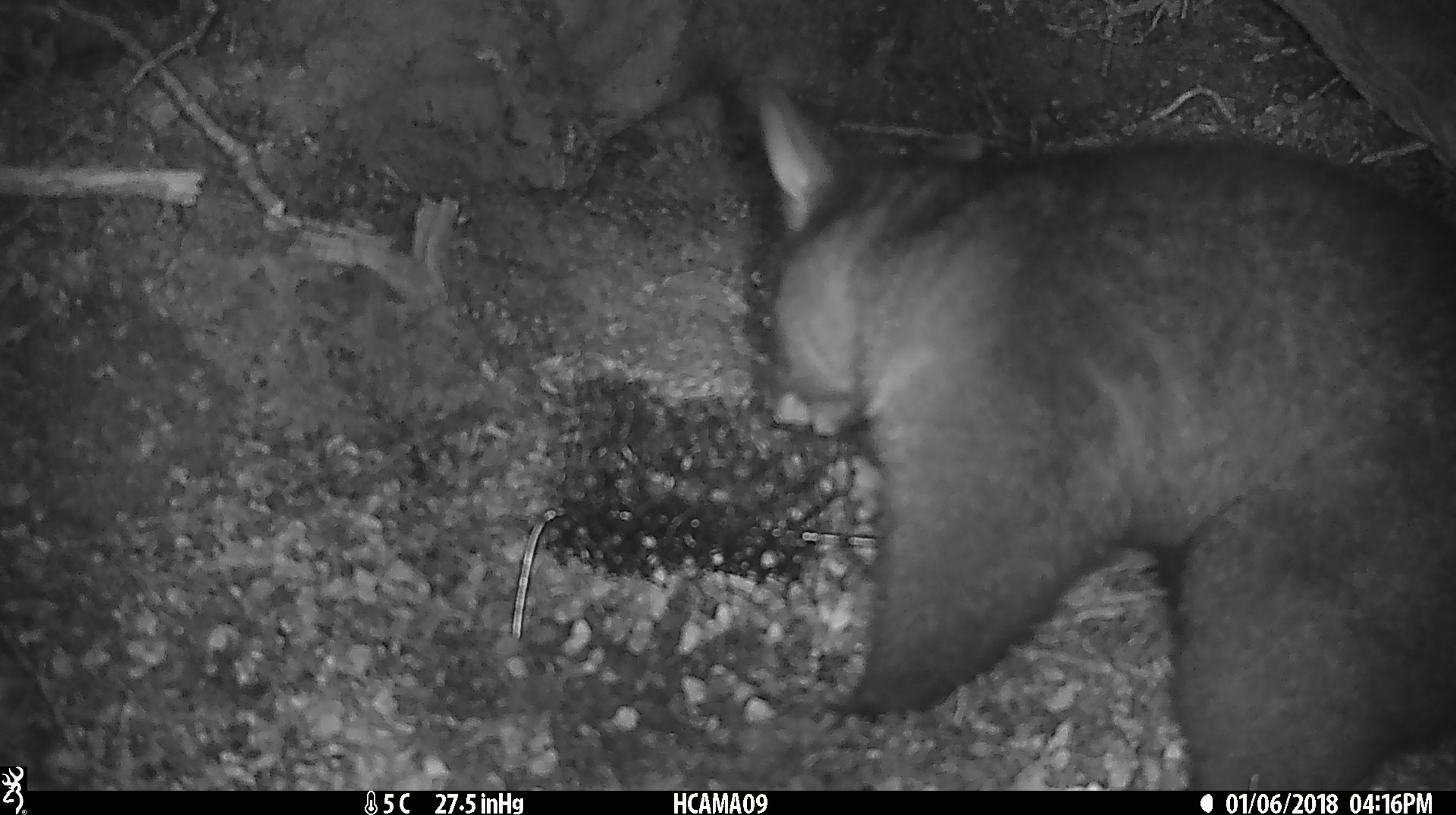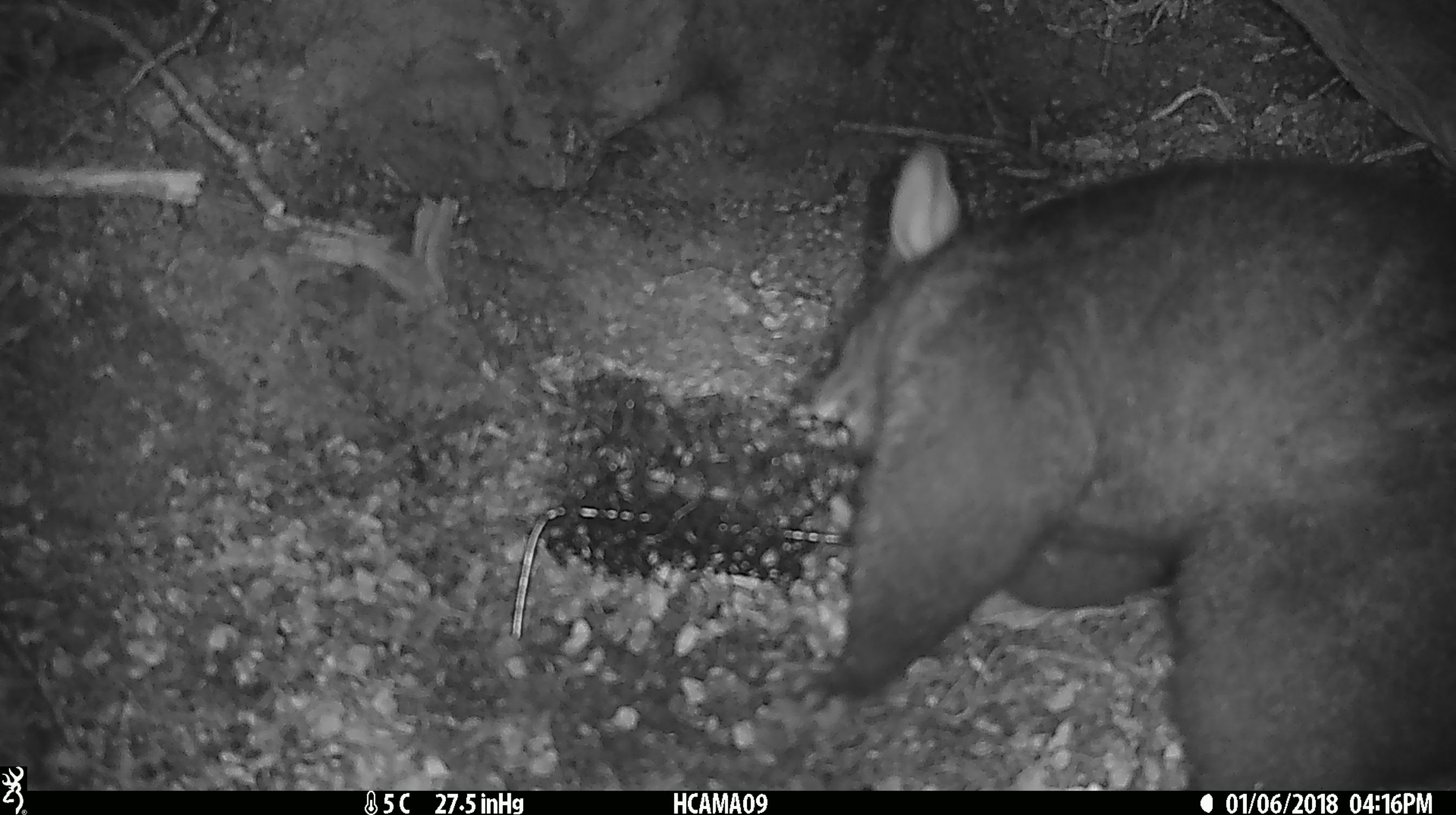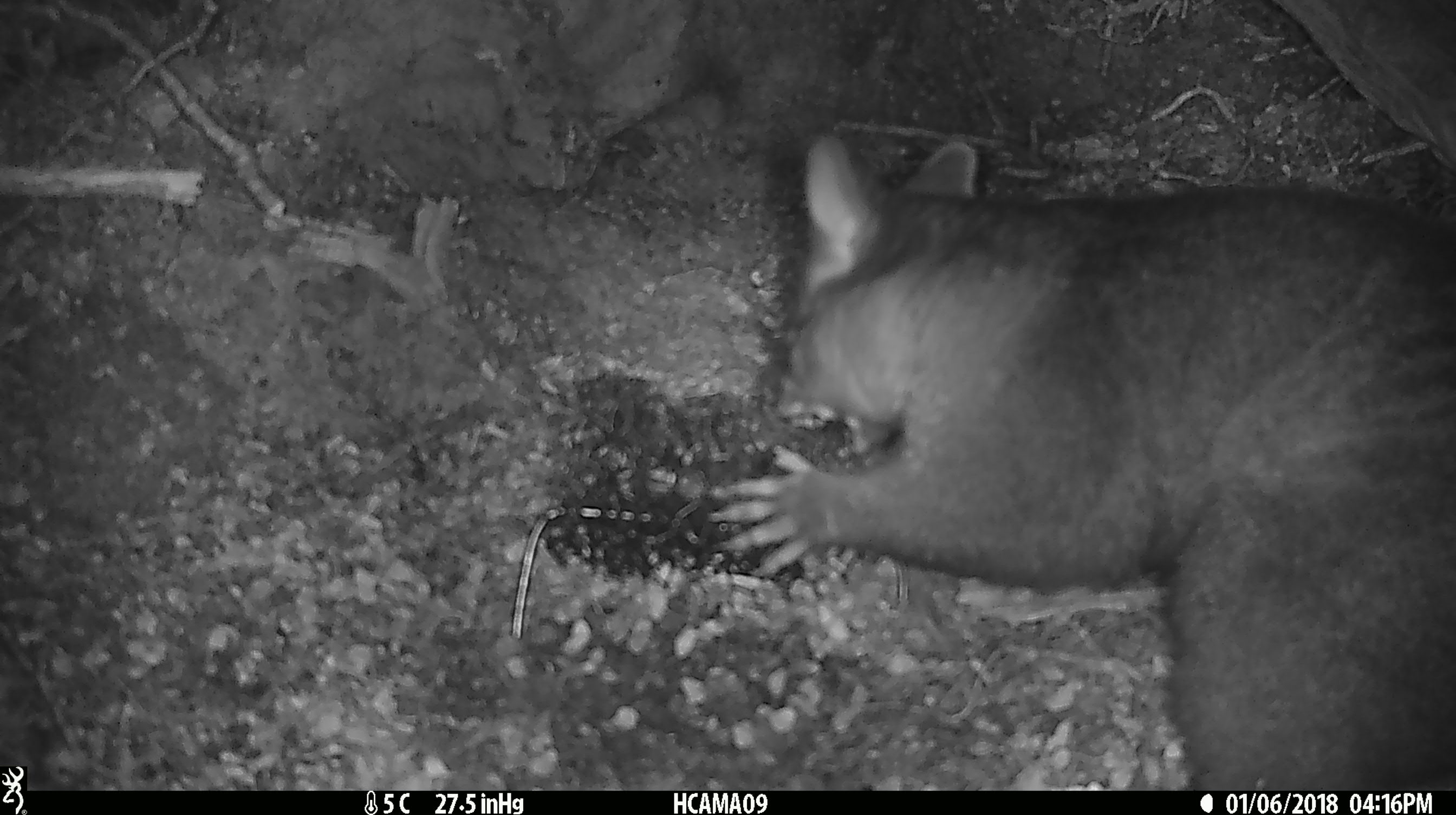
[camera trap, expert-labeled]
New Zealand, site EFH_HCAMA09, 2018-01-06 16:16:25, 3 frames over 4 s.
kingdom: Animalia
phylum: Chordata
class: Mammalia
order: Diprotodontia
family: Phalangeridae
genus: Trichosurus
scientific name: Trichosurus vulpecula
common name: common brushtail possum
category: possum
Possum (common brushtail possum) (Trichosurus vulpecula).